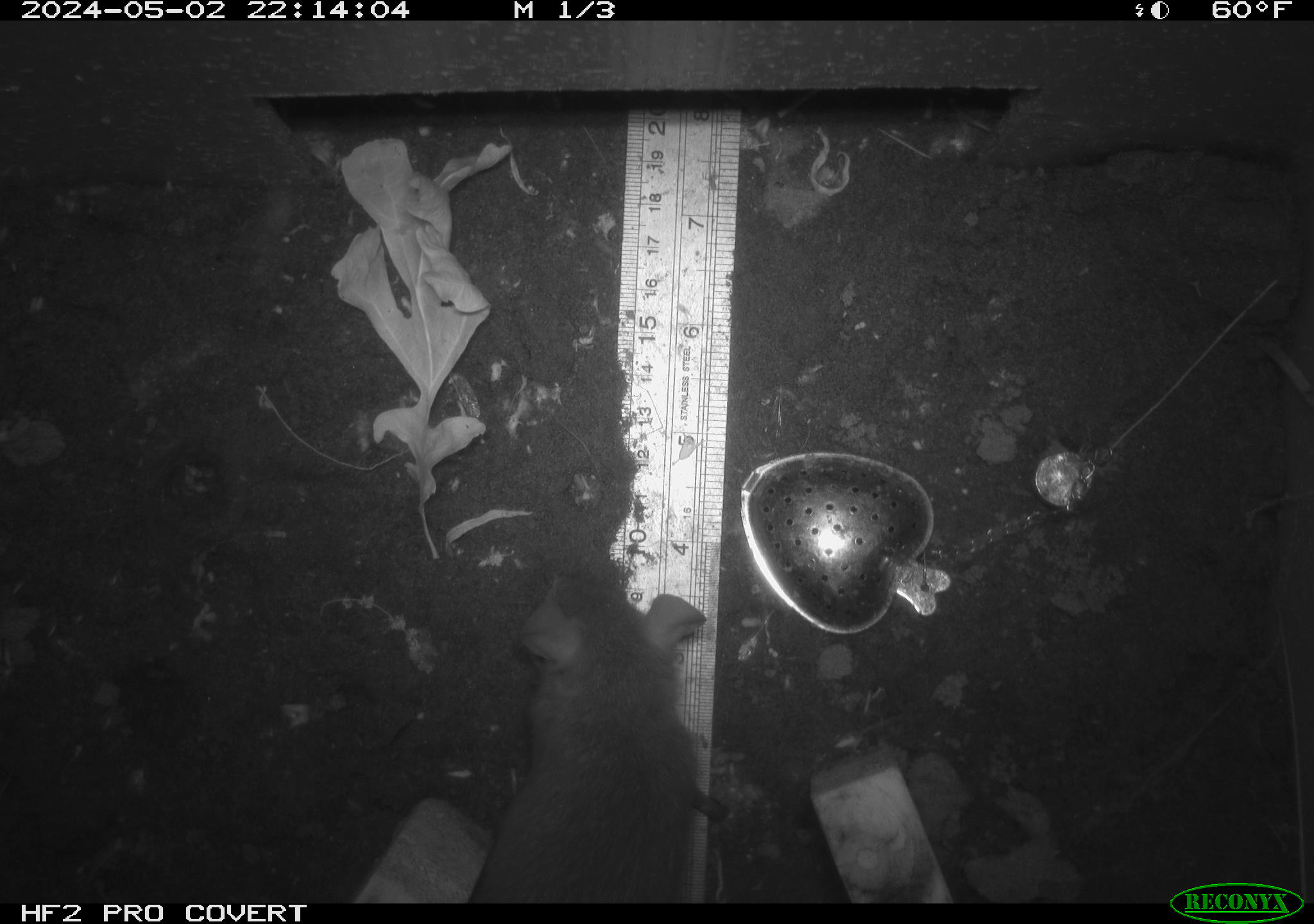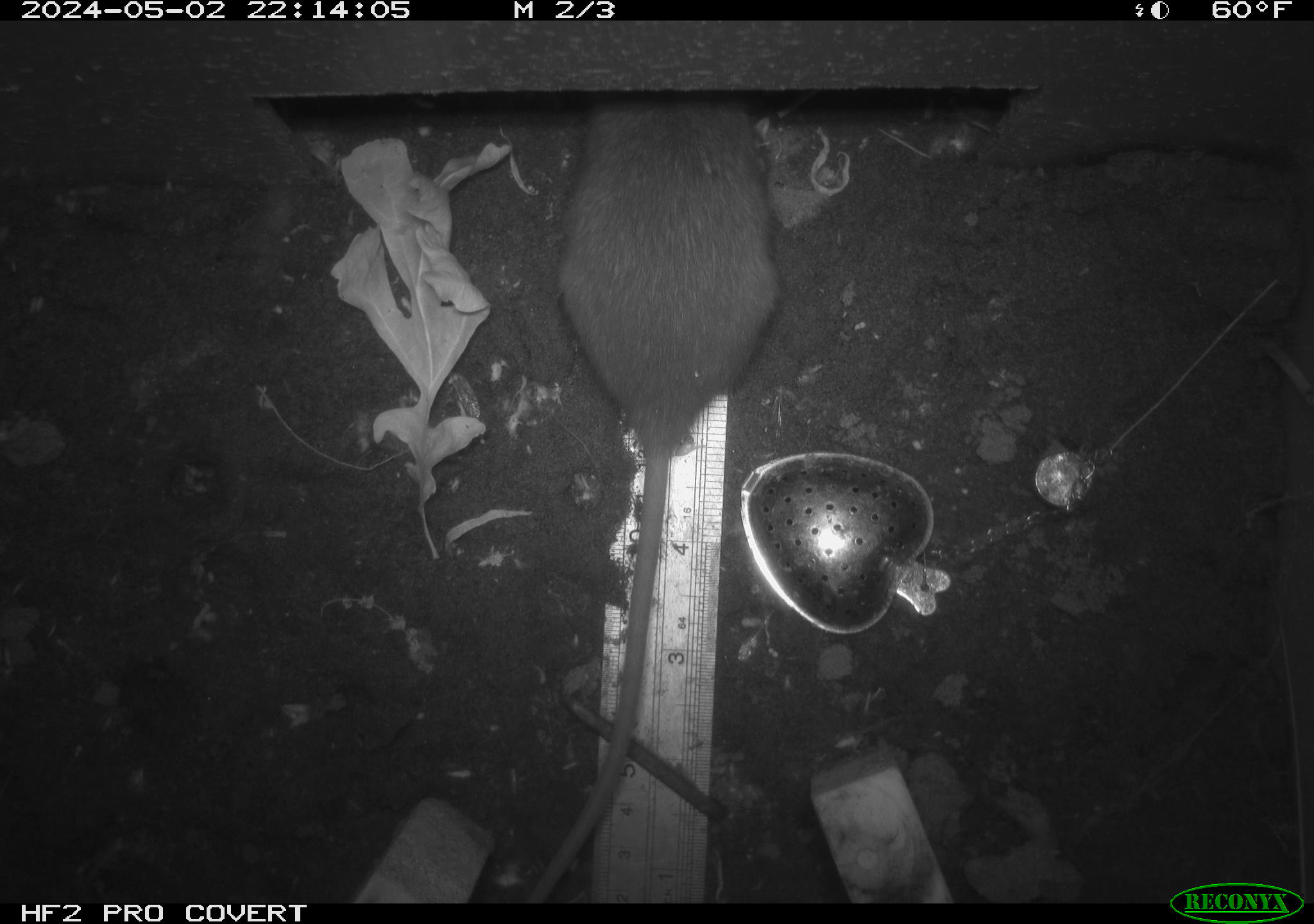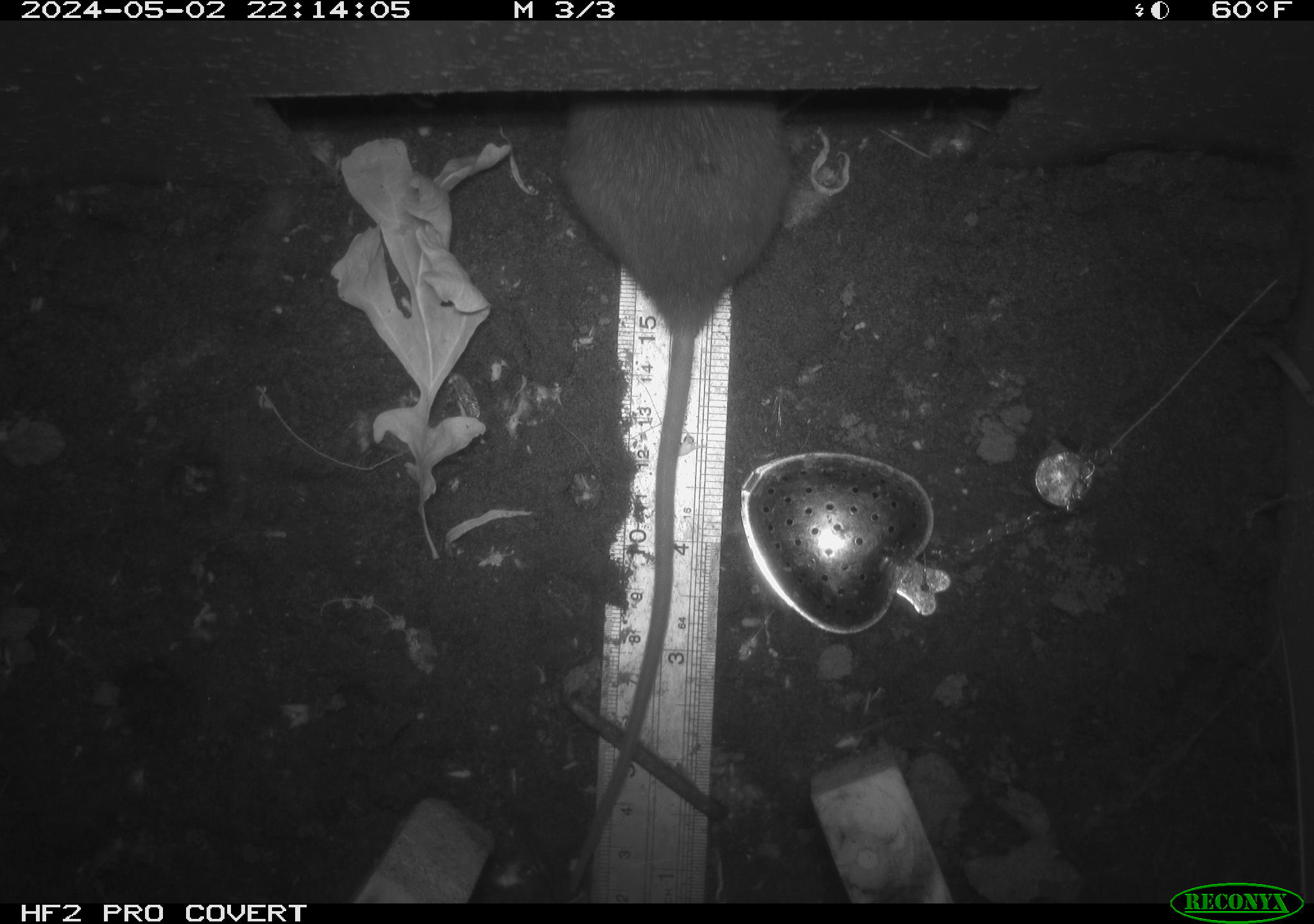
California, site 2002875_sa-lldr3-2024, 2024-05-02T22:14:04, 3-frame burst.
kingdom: Animalia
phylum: Chordata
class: Mammalia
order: Rodentia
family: Muridae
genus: Rattus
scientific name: Rattus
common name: rat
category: rattus species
Rattus species (rat) (Rattus).